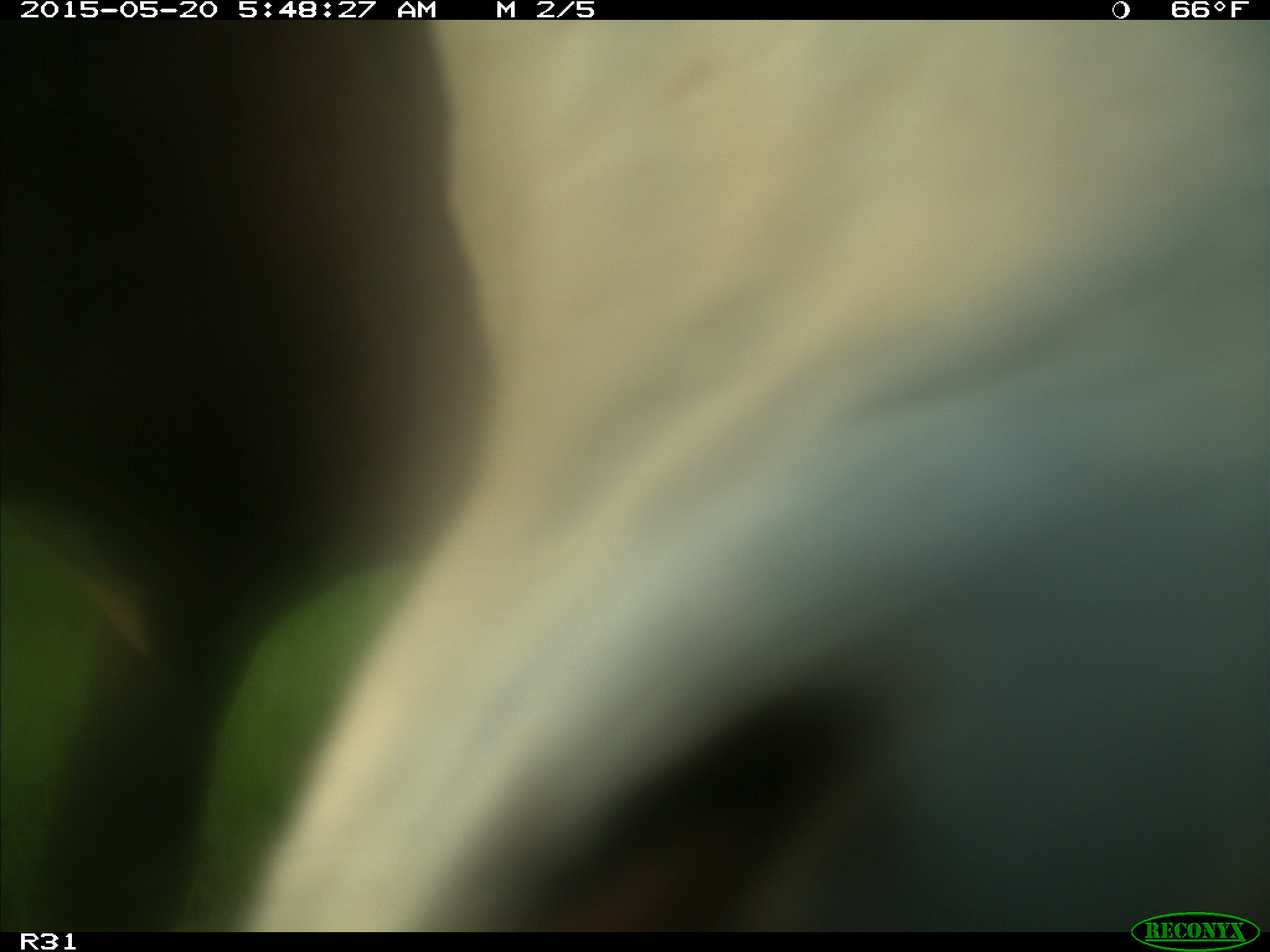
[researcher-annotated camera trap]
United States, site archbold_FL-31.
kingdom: Animalia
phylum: Chordata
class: Mammalia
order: Artiodactyla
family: Bovidae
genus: Bos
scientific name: Bos taurus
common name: domestic cow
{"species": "Bos taurus (domestic cow)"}